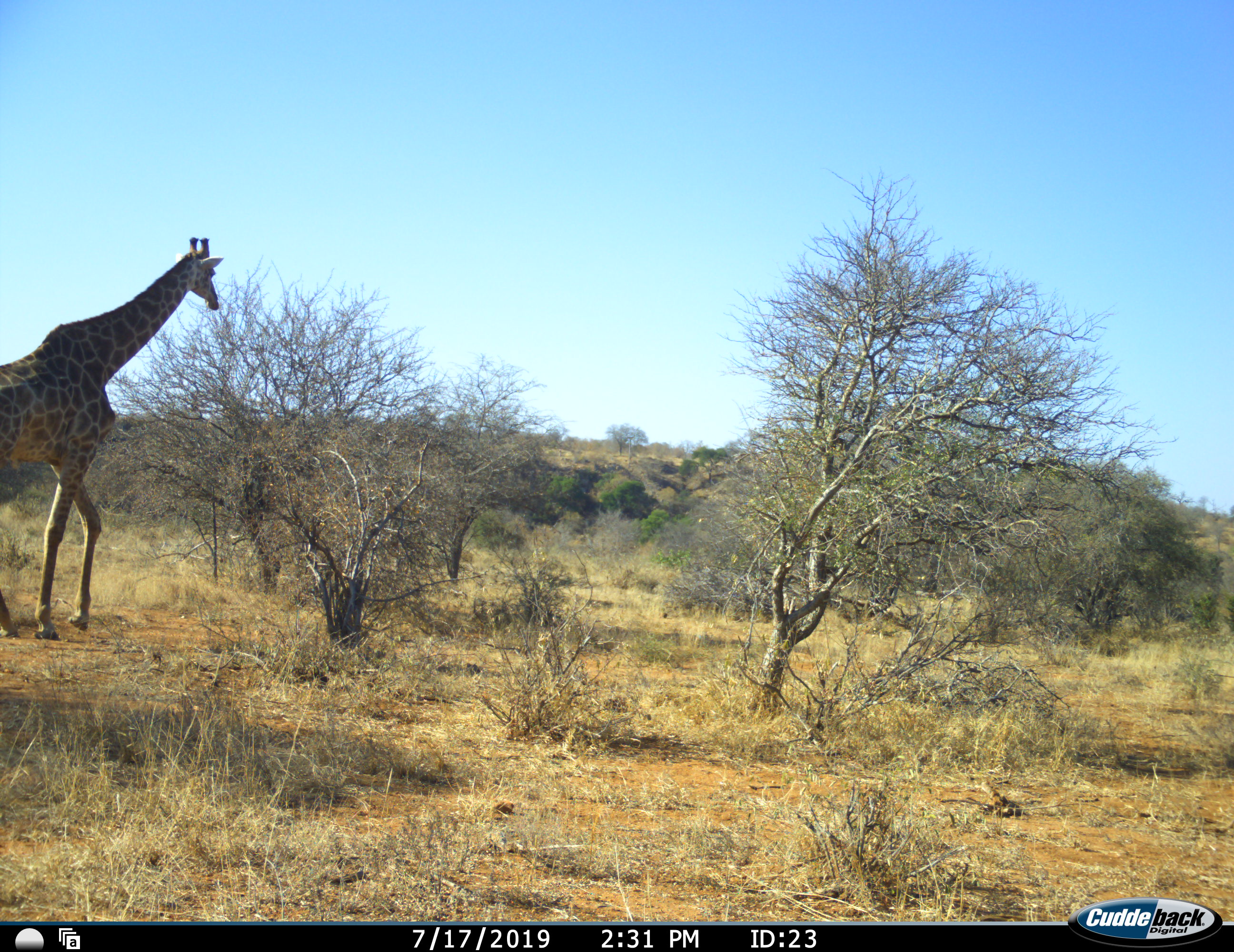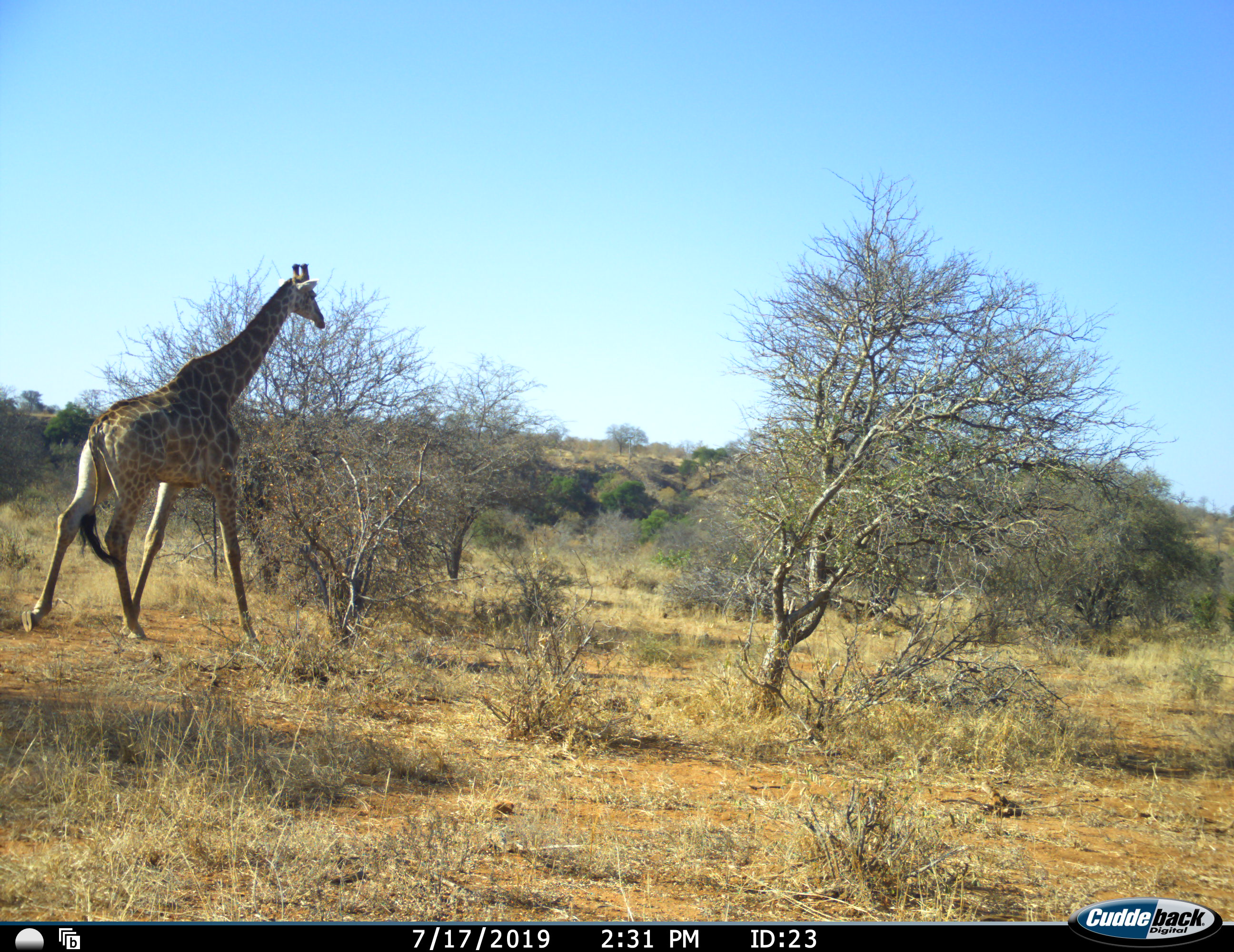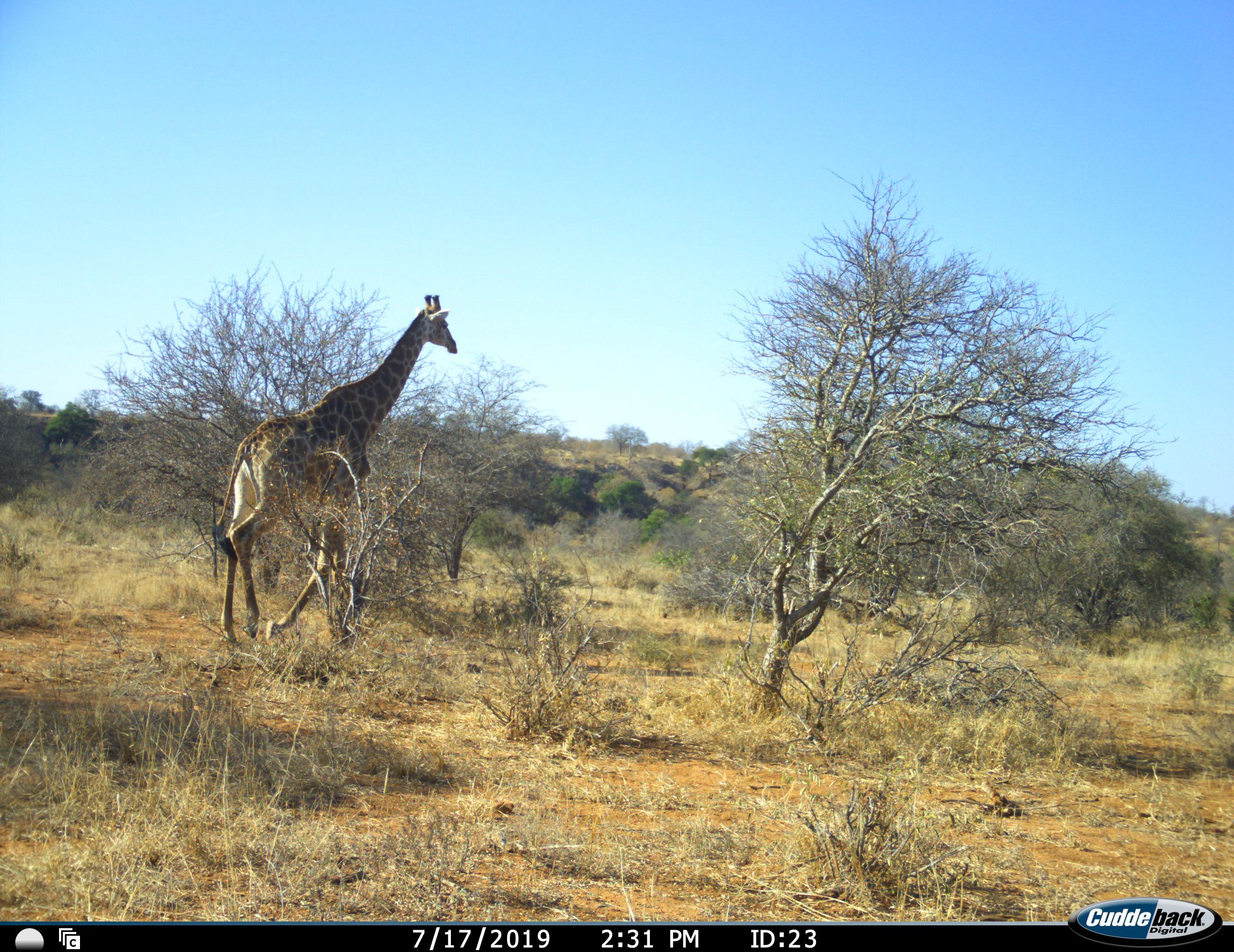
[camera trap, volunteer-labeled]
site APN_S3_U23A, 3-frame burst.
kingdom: Animalia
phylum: Chordata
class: Mammalia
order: Artiodactyla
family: Giraffidae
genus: Giraffa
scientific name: Giraffa camelopardalis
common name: giraffe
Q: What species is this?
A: Giraffe (Giraffa camelopardalis).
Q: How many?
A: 1.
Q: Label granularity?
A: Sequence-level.